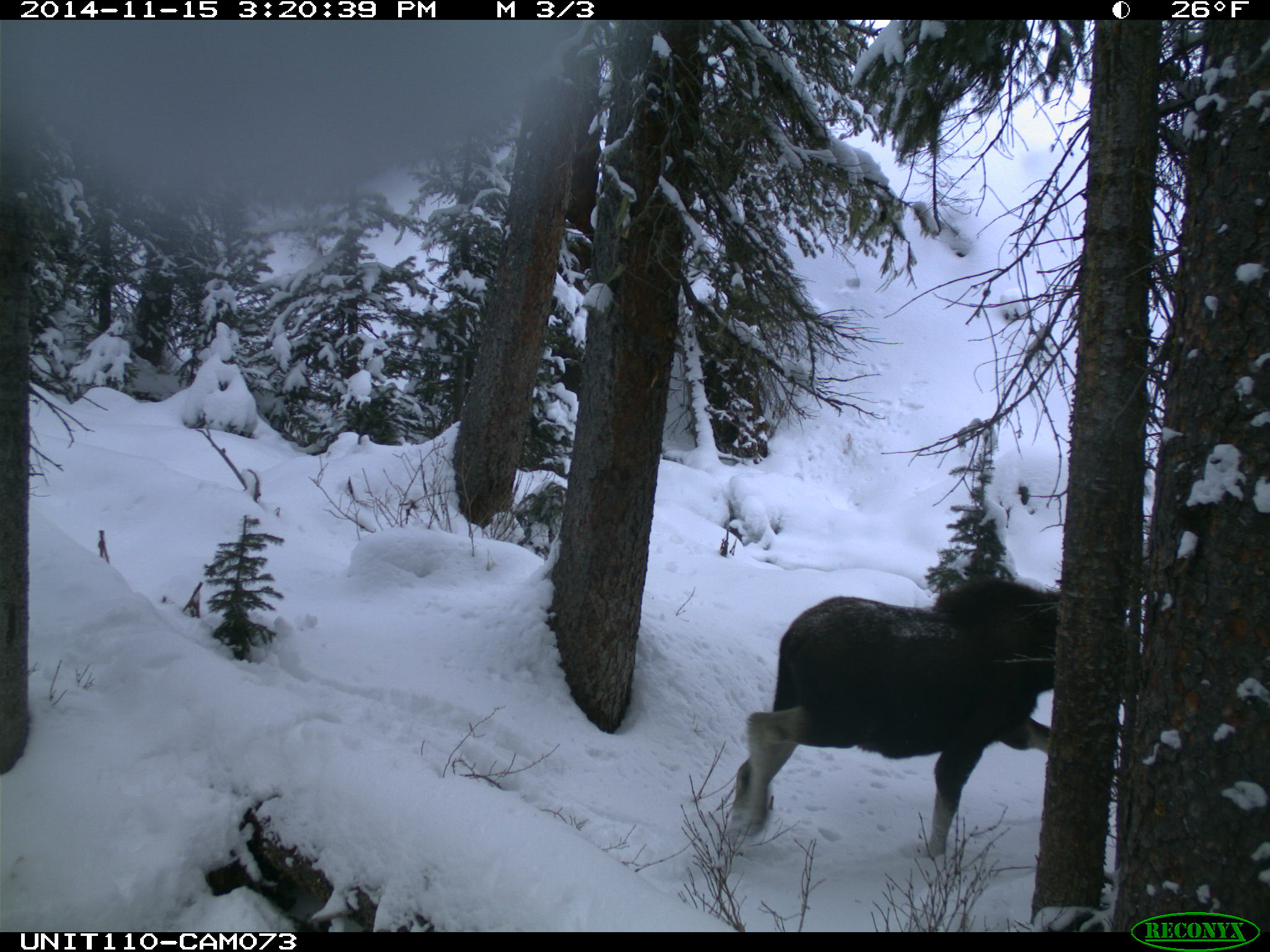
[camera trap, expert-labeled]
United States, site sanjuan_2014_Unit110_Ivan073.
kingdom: Animalia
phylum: Chordata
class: Mammalia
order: Artiodactyla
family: Cervidae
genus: Alces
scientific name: Alces alces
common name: moose